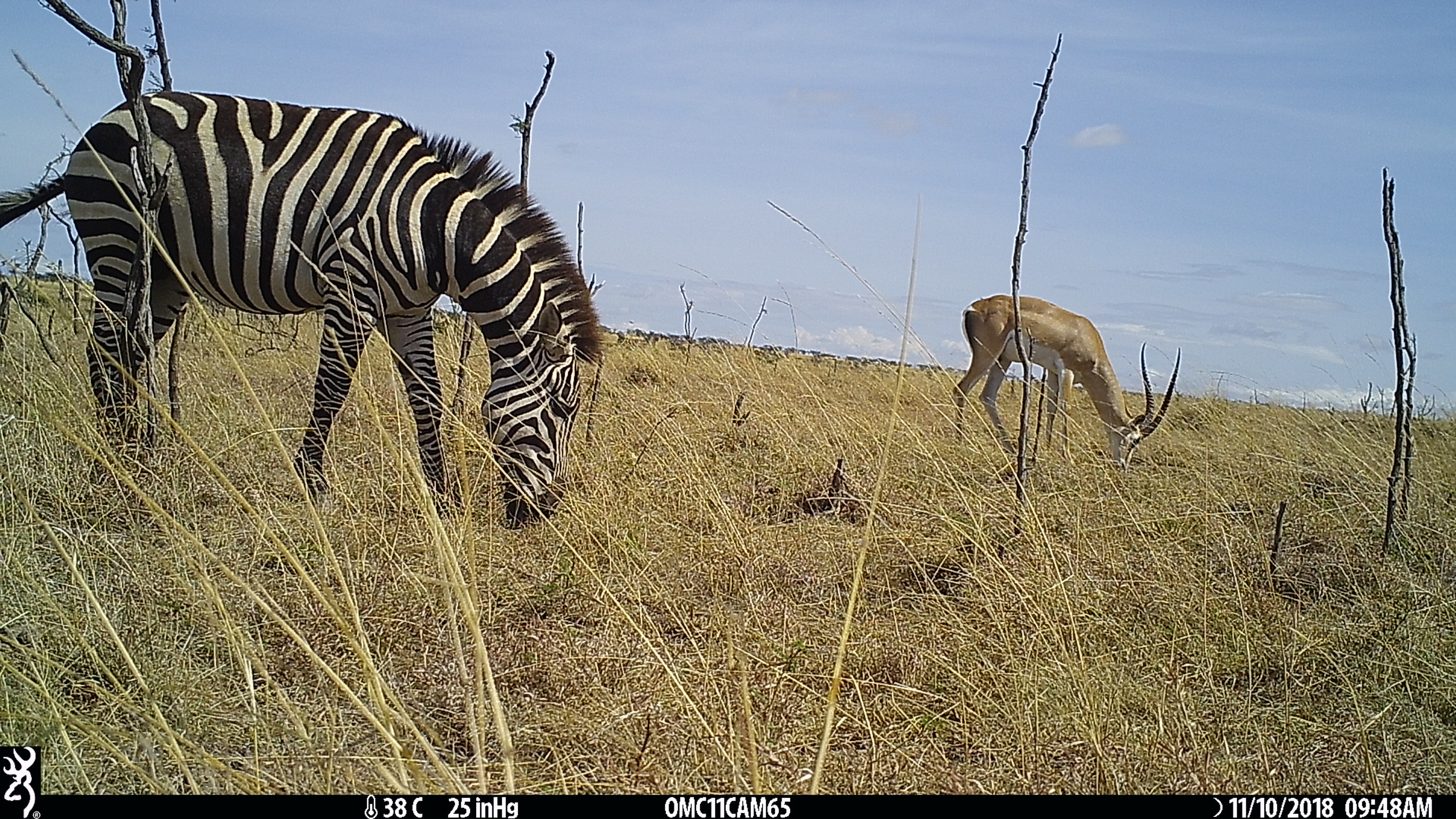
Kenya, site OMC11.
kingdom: Animalia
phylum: Chordata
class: Mammalia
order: Perissodactyla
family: Equidae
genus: Equus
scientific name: Equus quagga burchellii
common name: burchell's zebra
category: zebra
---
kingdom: Animalia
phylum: Chordata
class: Mammalia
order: Artiodactyla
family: Bovidae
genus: Nanger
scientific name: Nanger granti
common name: grant's gazelle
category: gazelle grants